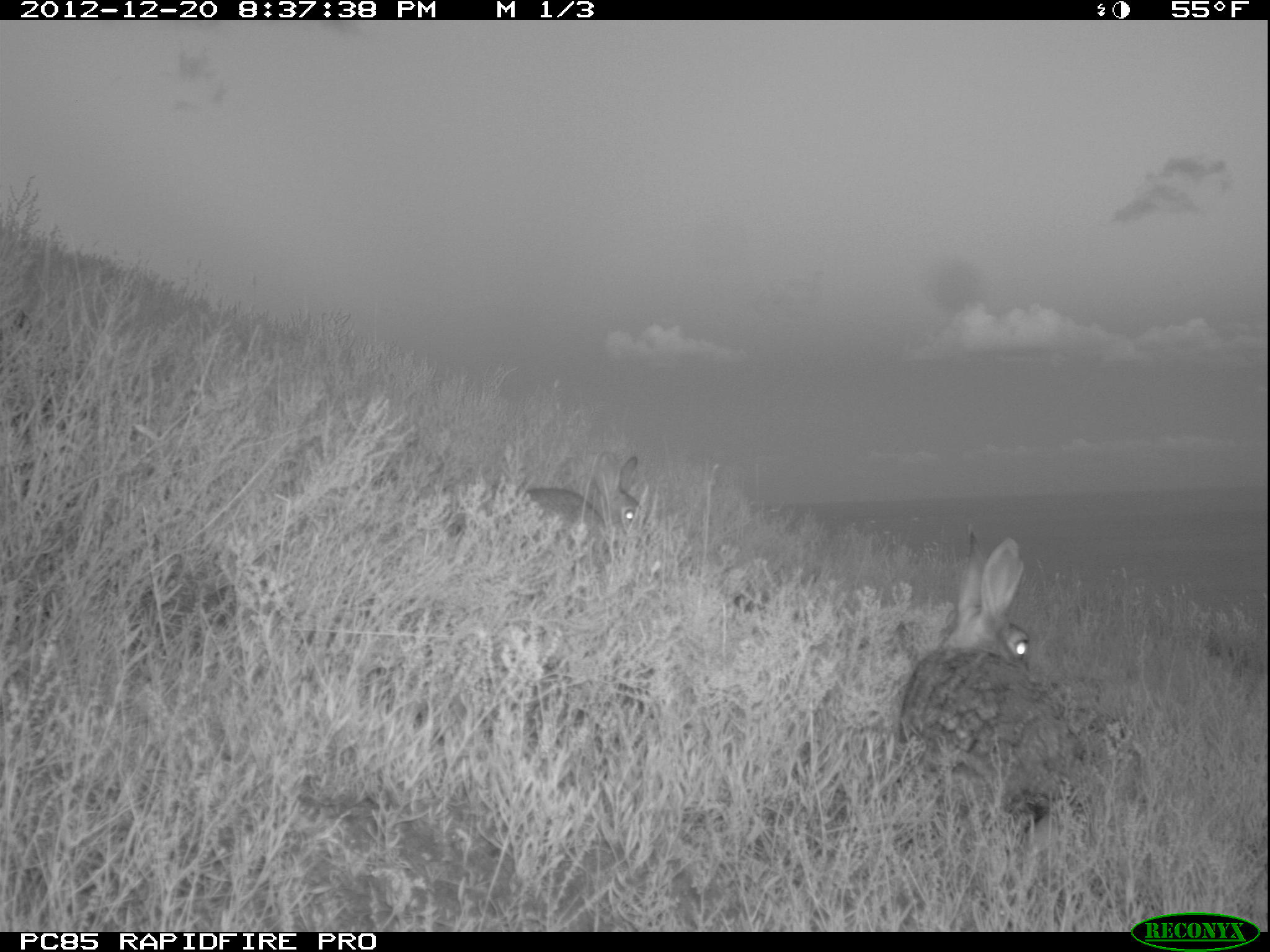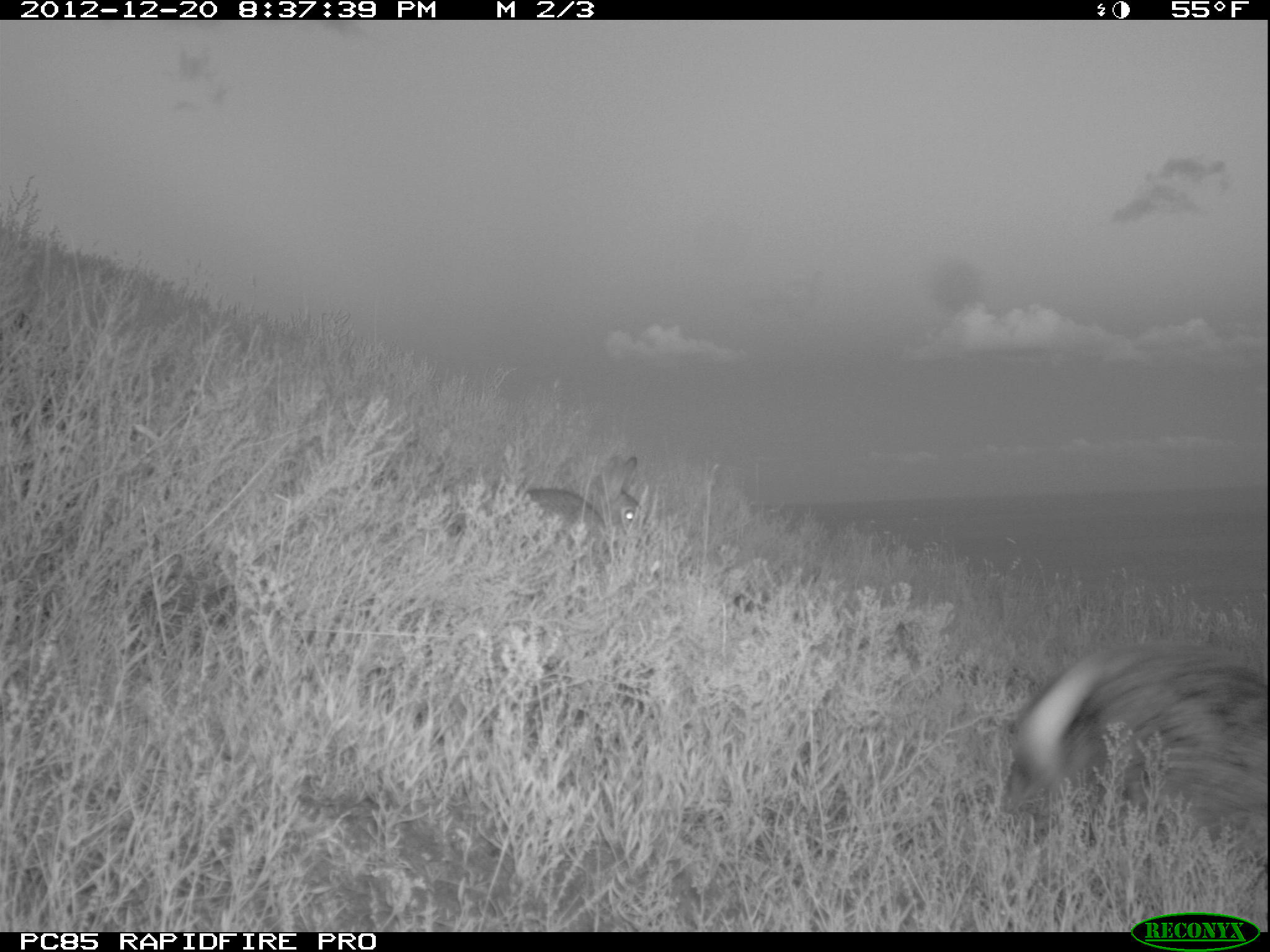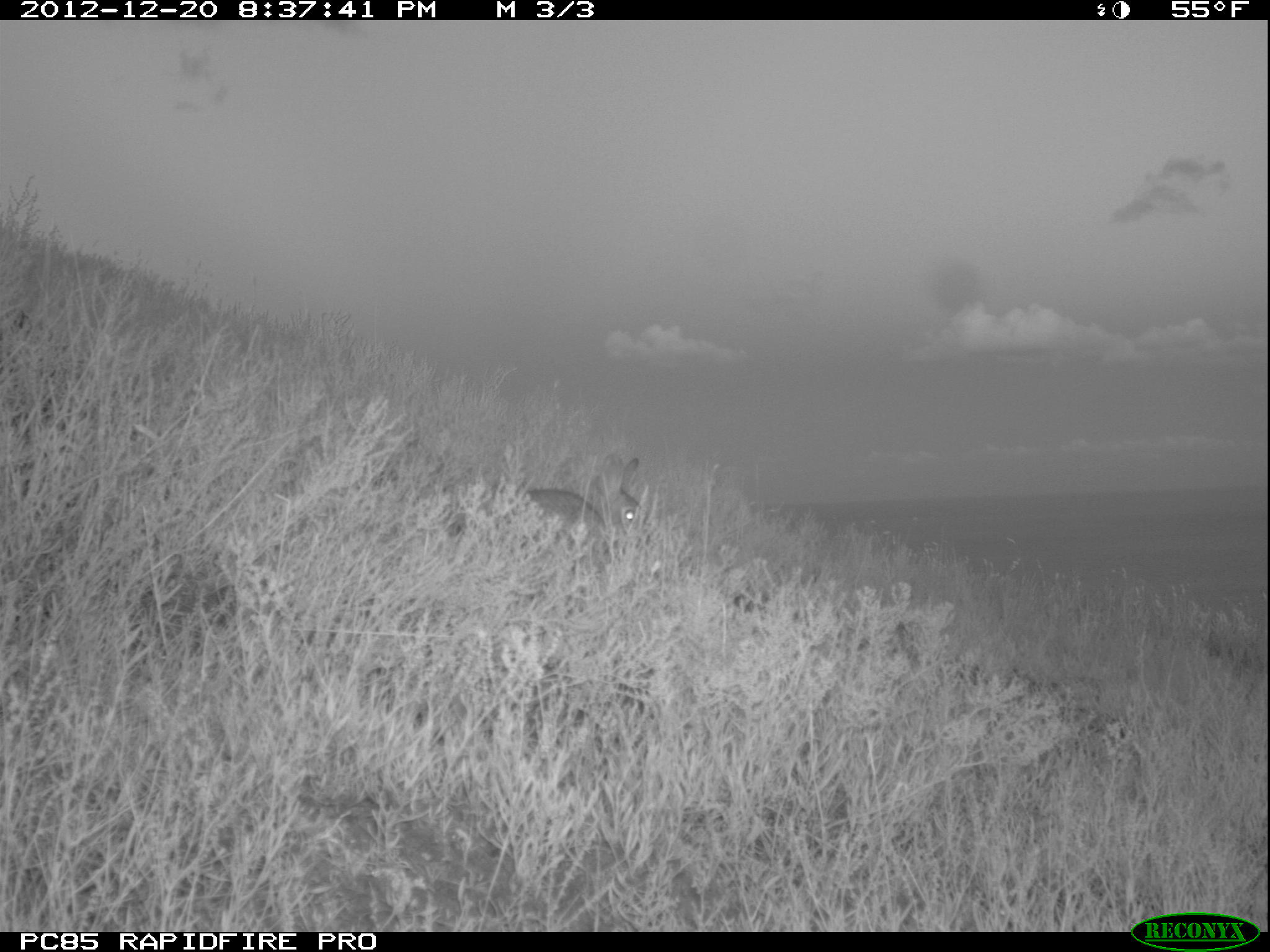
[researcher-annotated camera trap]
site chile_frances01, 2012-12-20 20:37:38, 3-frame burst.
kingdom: Animalia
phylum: Chordata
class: Mammalia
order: Lagomorpha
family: Leporidae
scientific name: Leporidae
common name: rabbits and hares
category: rabbit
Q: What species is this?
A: Rabbit (rabbits and hares) (Leporidae).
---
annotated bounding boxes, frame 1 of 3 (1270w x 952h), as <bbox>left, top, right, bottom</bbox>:
rabbit: <bbox>890, 532, 1092, 844</bbox>; <bbox>520, 452, 648, 543</bbox>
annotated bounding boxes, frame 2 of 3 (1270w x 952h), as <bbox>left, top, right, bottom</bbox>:
rabbit: <bbox>997, 638, 1269, 875</bbox>; <bbox>518, 456, 647, 543</bbox>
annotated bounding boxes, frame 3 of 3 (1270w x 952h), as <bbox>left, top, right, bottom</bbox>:
rabbit: <bbox>520, 455, 646, 544</bbox>